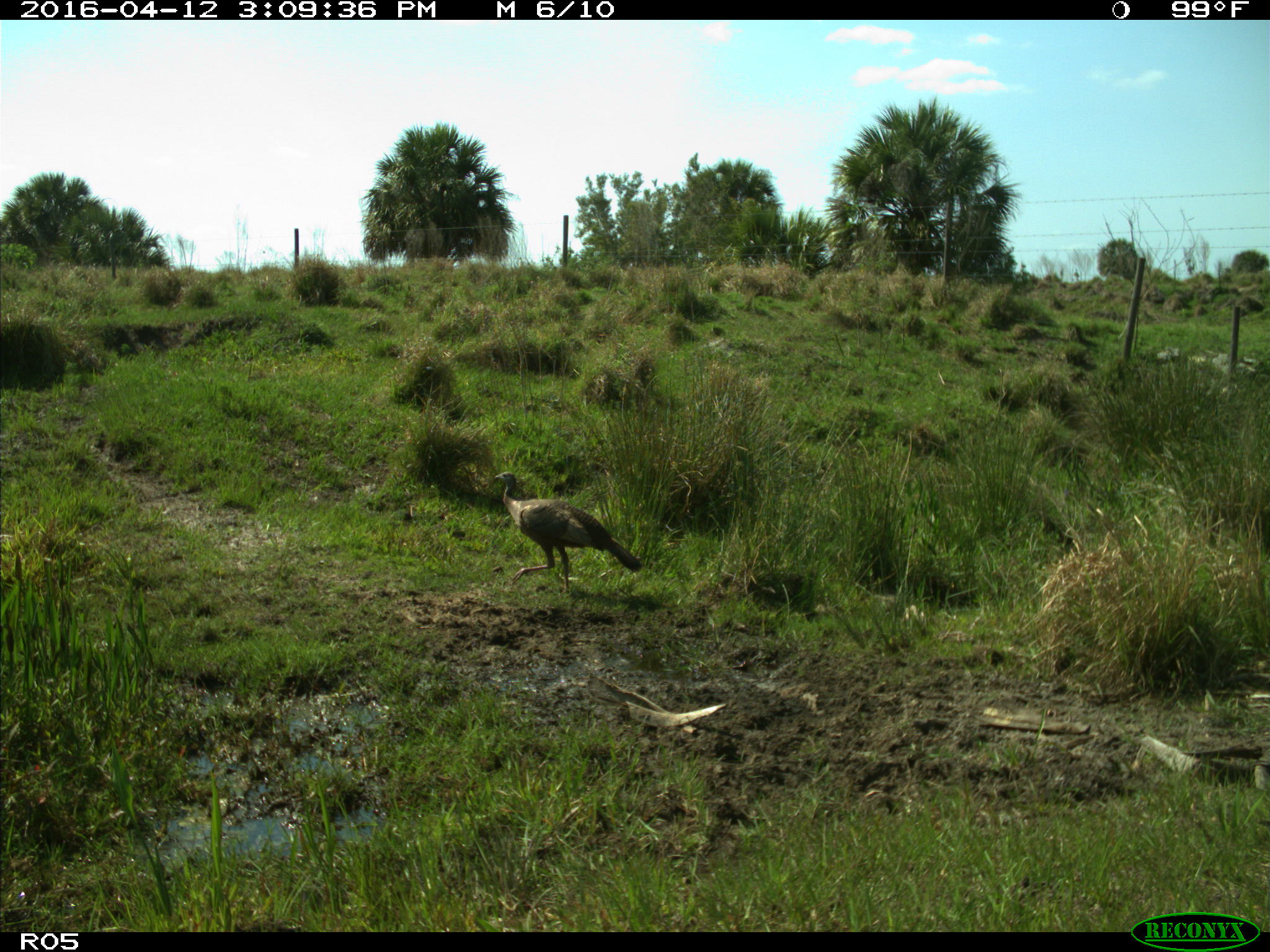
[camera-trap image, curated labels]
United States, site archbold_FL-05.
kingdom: Animalia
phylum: Chordata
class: Aves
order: Galliformes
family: Phasianidae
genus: Meleagris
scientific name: Meleagris gallopavo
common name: wild turkey